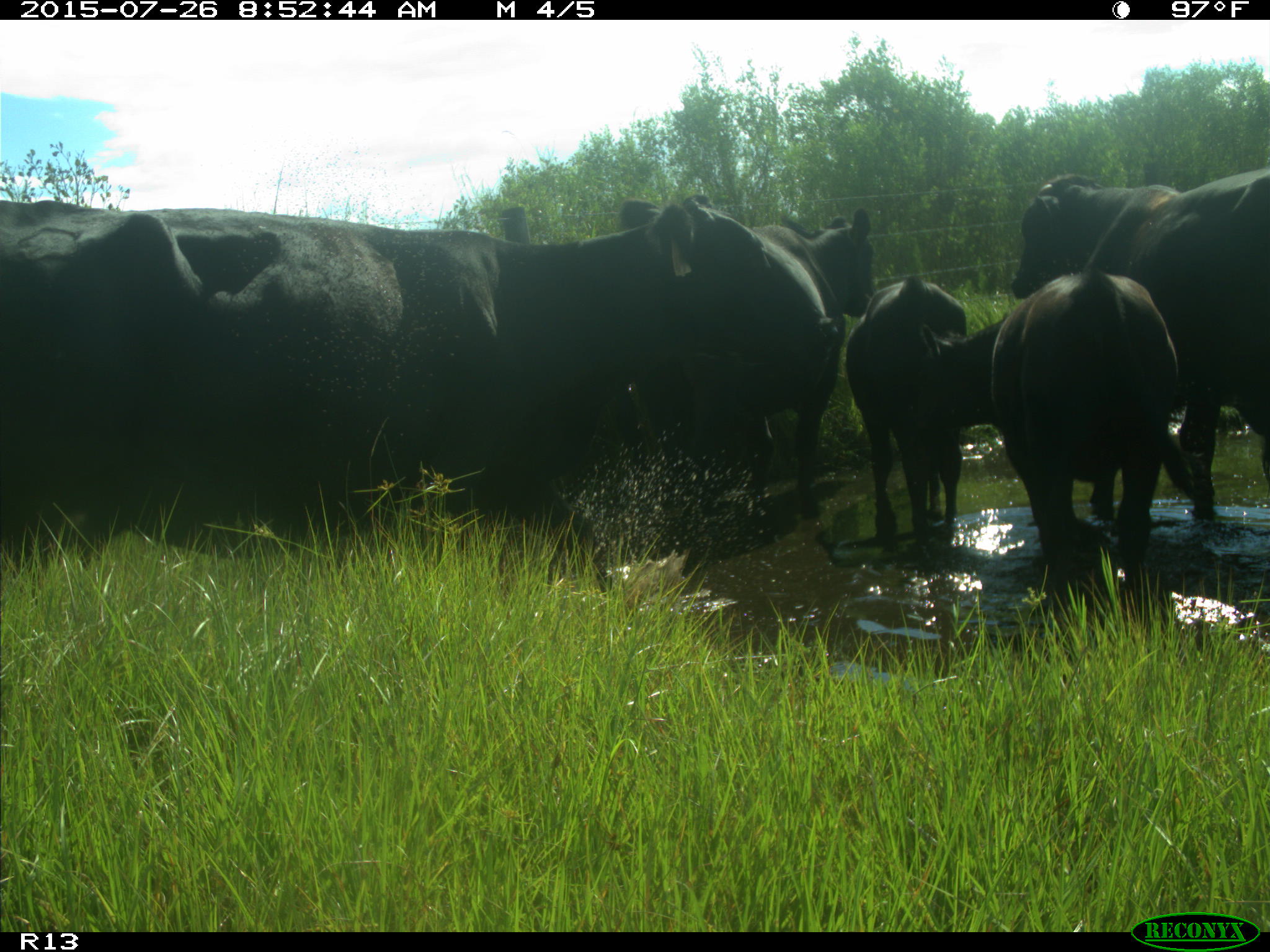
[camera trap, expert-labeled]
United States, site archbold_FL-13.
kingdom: Animalia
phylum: Chordata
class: Mammalia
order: Artiodactyla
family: Bovidae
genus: Bos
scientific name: Bos taurus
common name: domestic cow